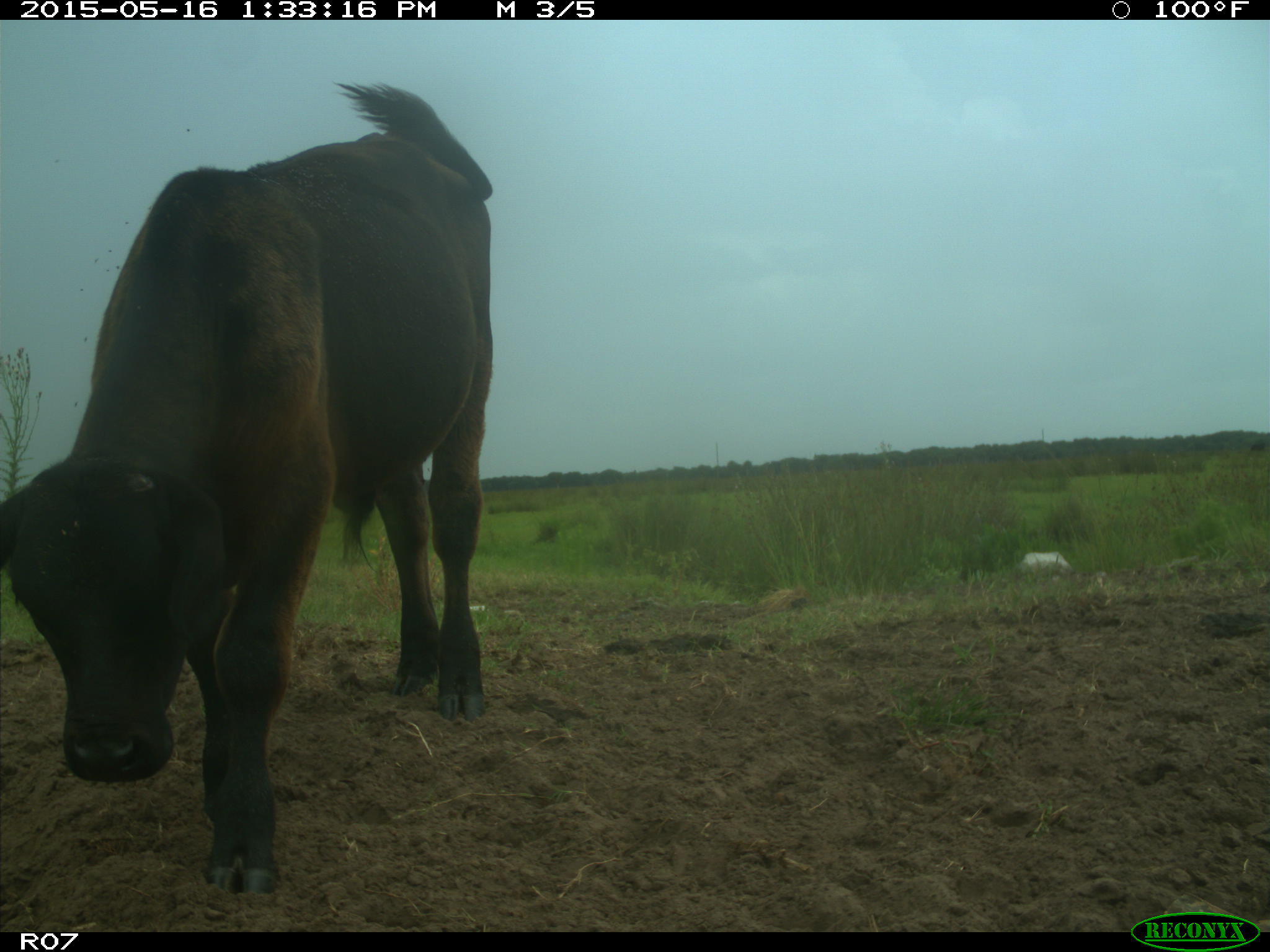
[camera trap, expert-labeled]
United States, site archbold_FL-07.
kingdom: Animalia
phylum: Chordata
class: Mammalia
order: Artiodactyla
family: Bovidae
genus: Bos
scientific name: Bos taurus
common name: domestic cow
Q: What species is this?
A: Bos taurus (domestic cow).